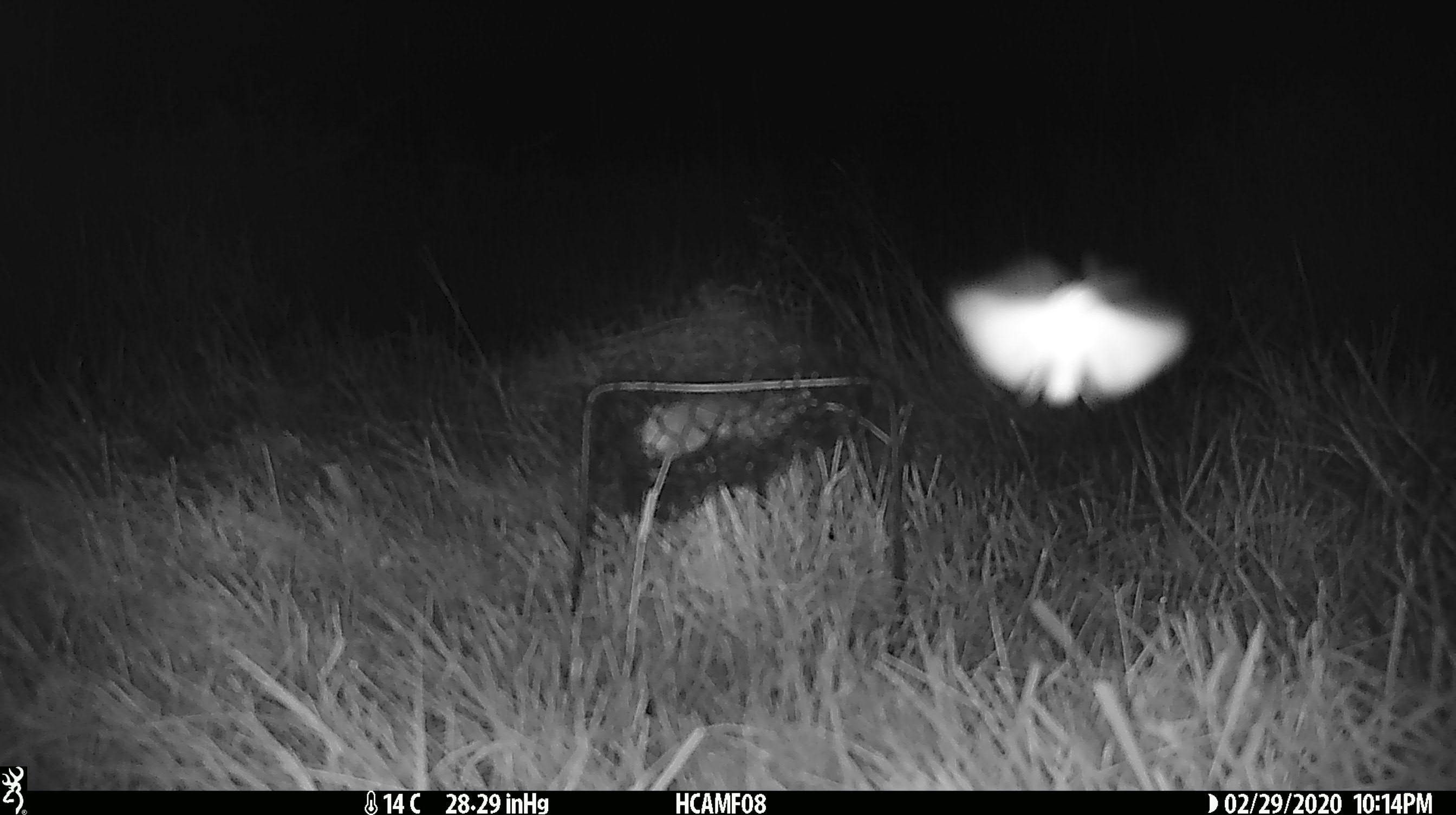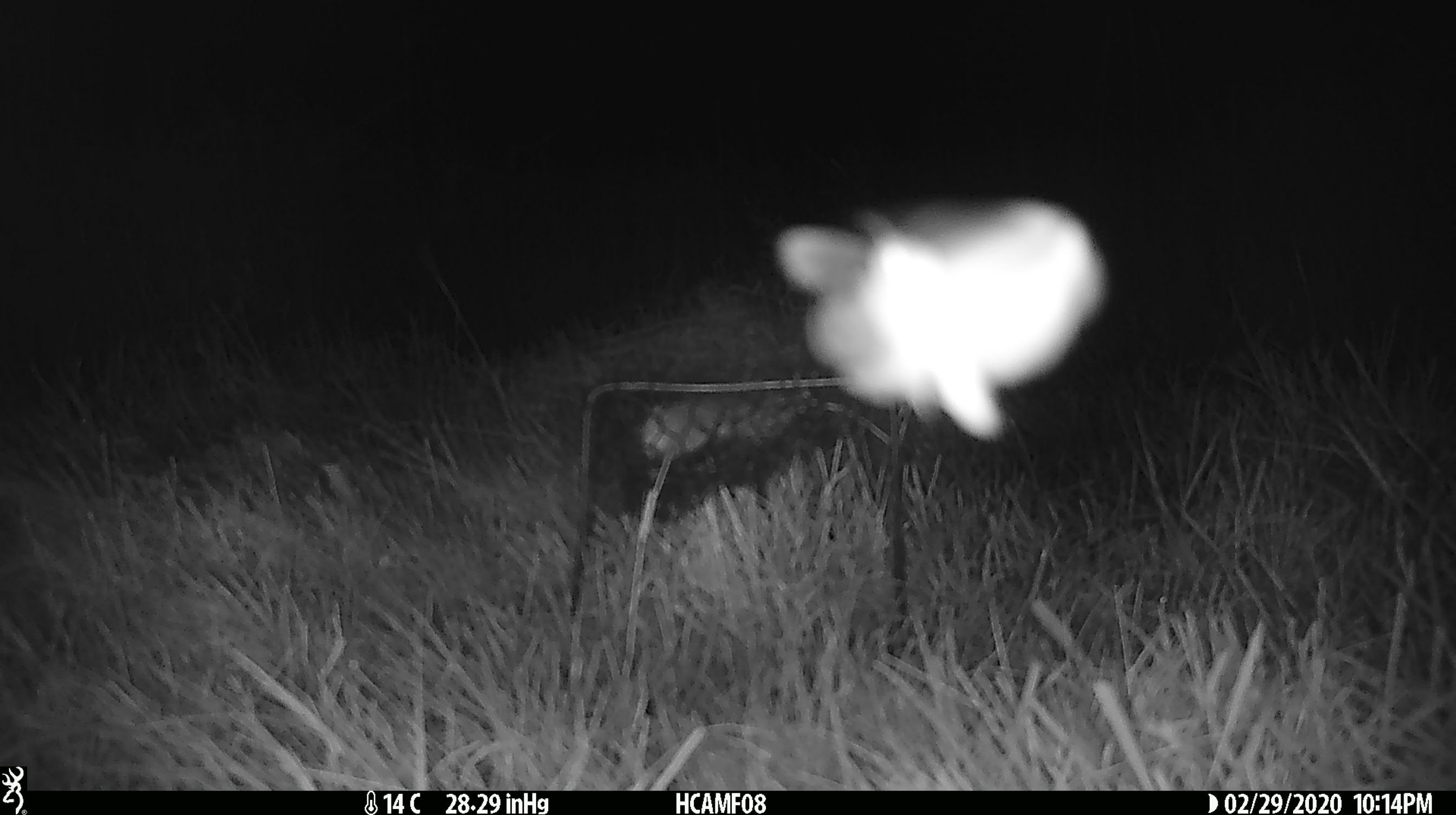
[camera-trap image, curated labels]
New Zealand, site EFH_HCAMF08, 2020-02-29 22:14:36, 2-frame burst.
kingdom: Animalia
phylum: Arthropoda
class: Insecta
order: Lepidoptera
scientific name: Lepidoptera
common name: moth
Moth (Lepidoptera).